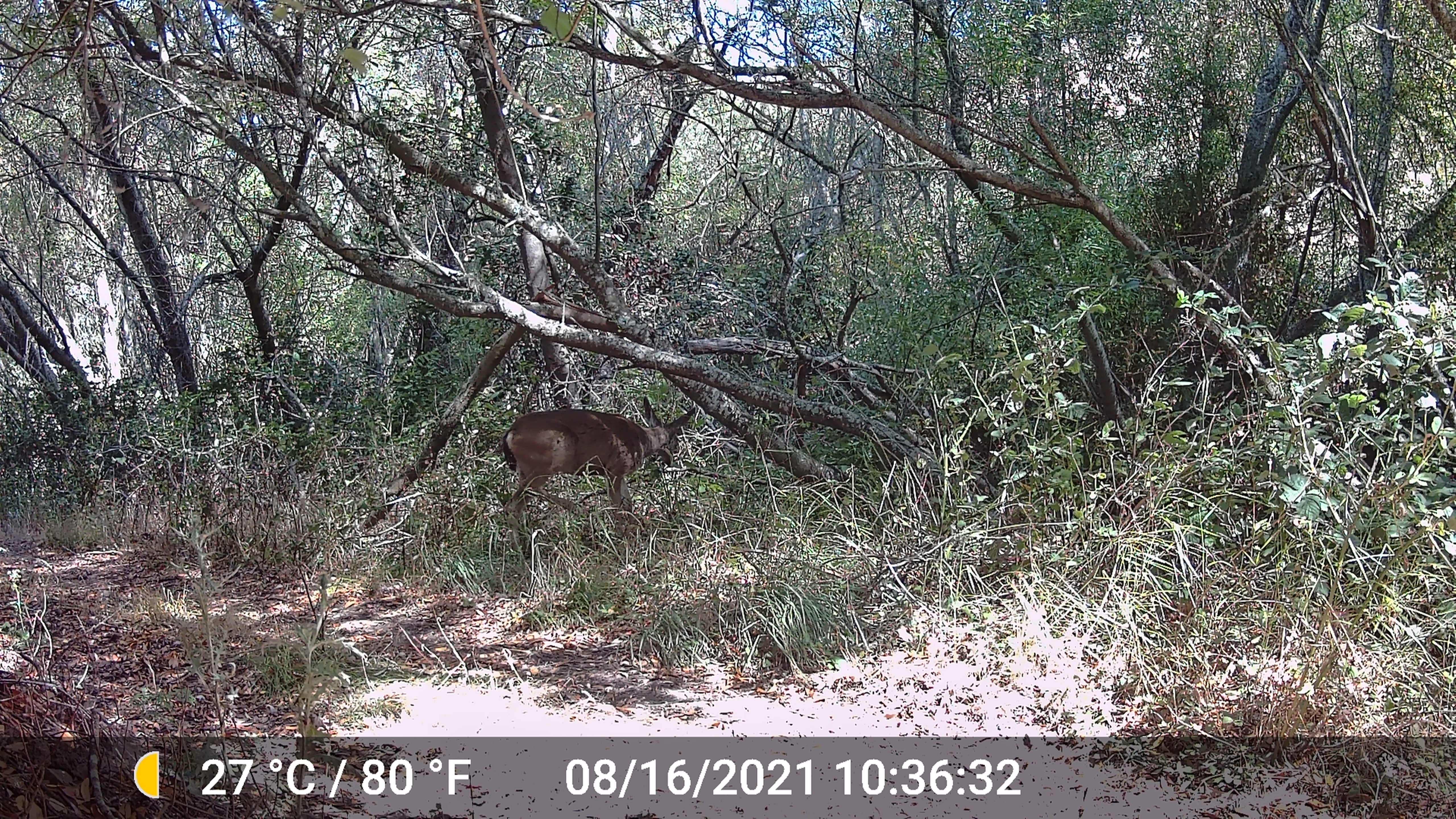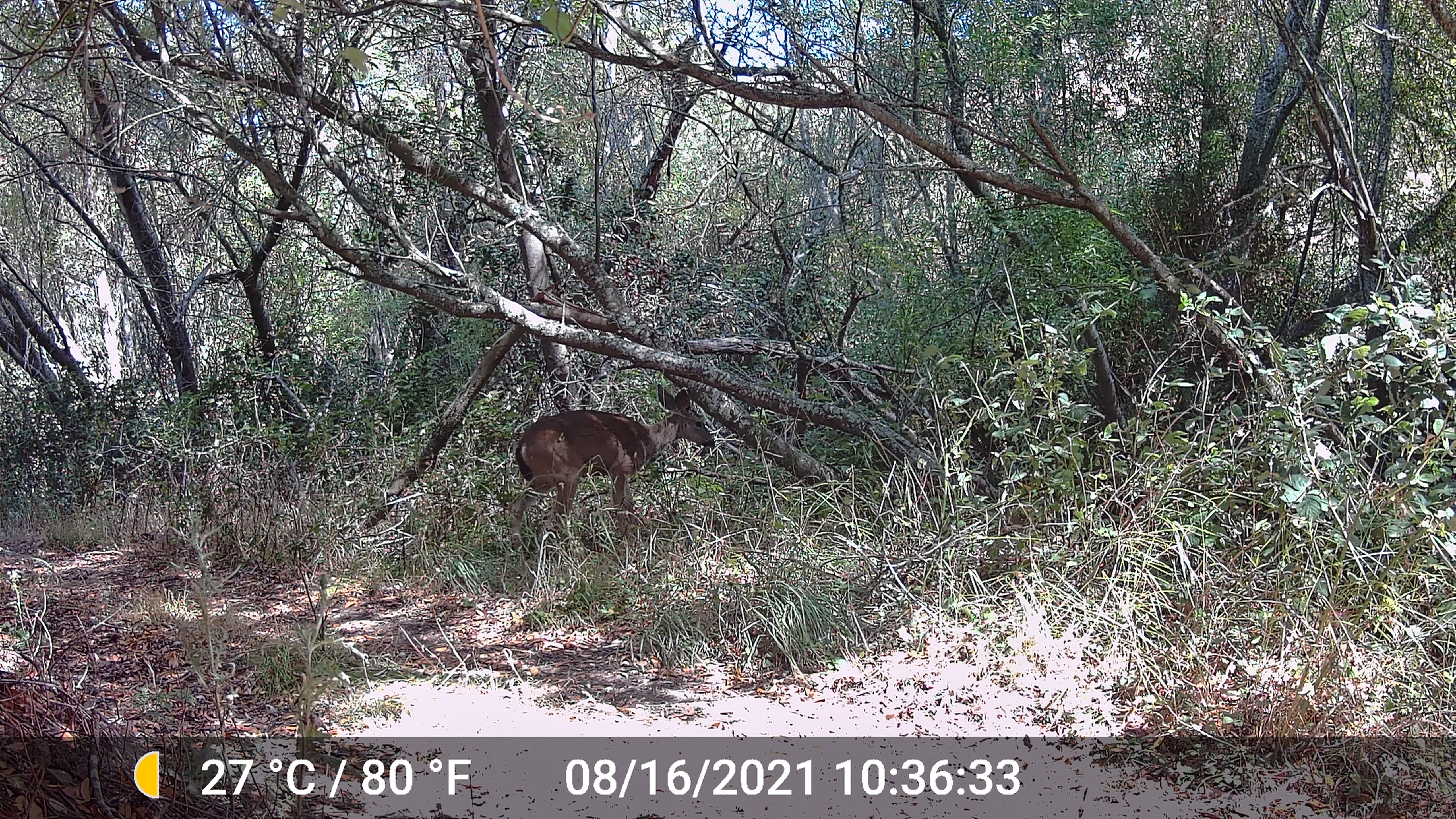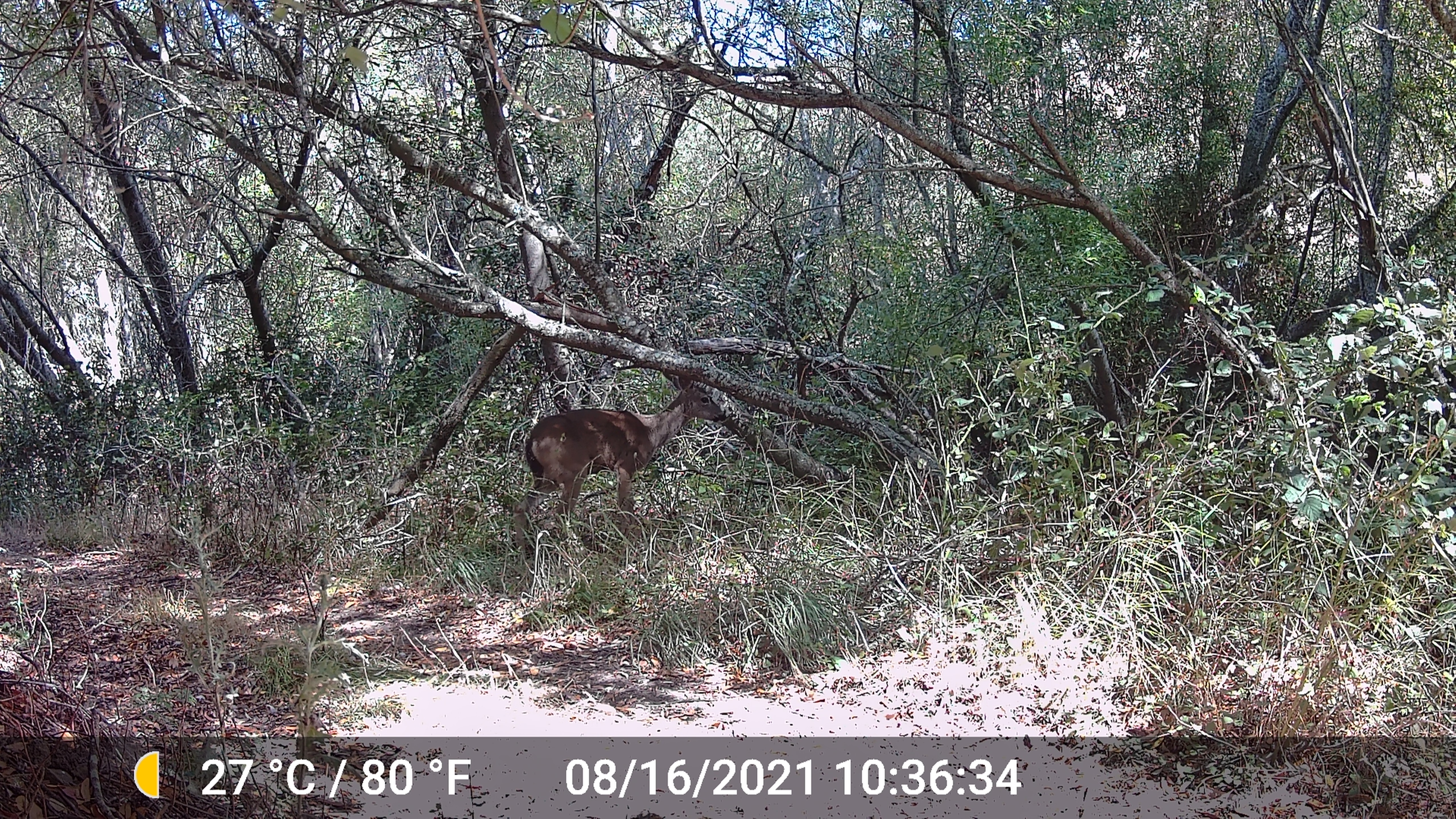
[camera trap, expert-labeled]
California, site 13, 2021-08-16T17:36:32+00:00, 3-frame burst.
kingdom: Animalia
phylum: Chordata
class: Mammalia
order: Artiodactyla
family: Cervidae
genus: Odocoileus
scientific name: Odocoileus hemionus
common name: mule deer